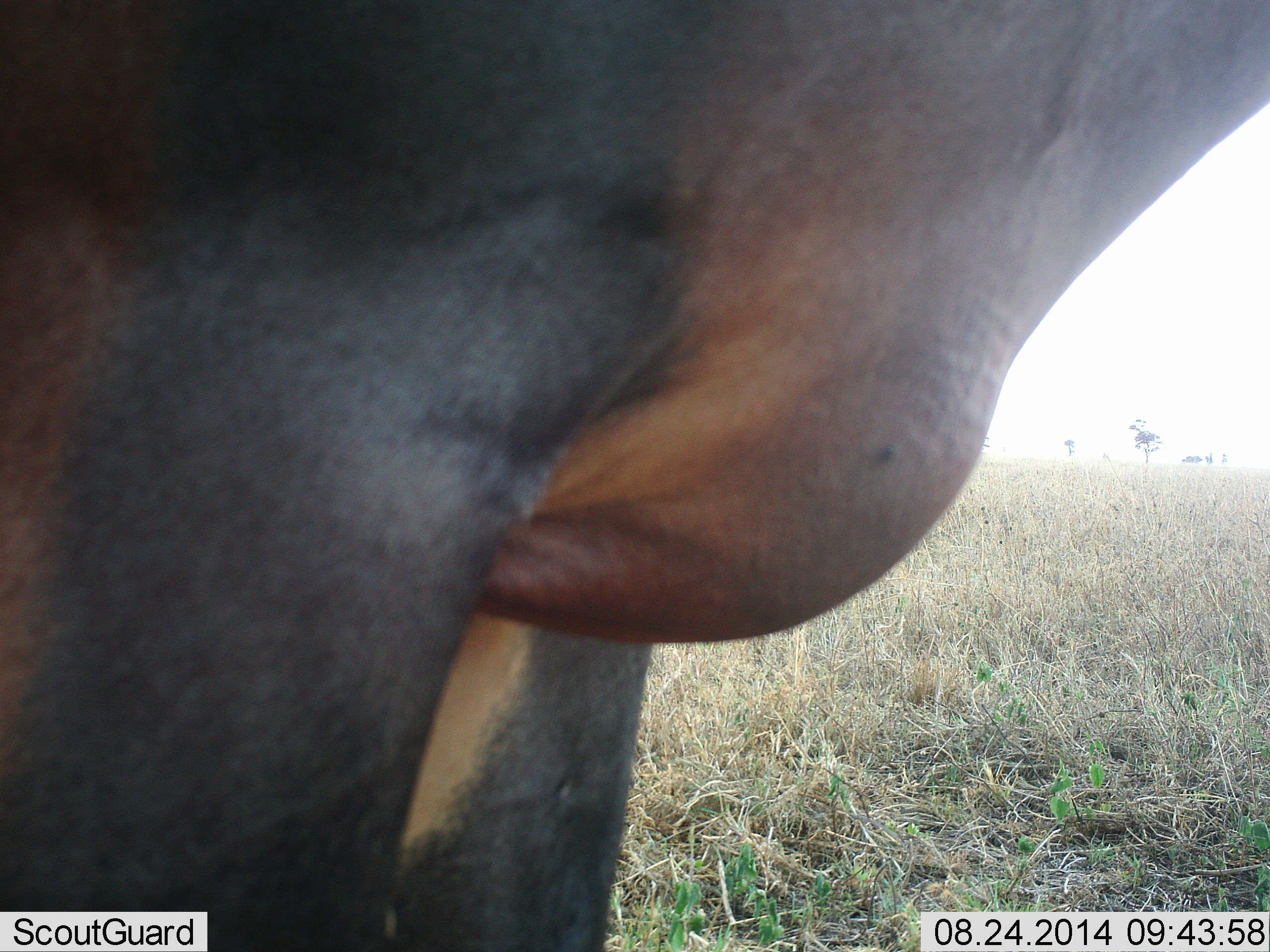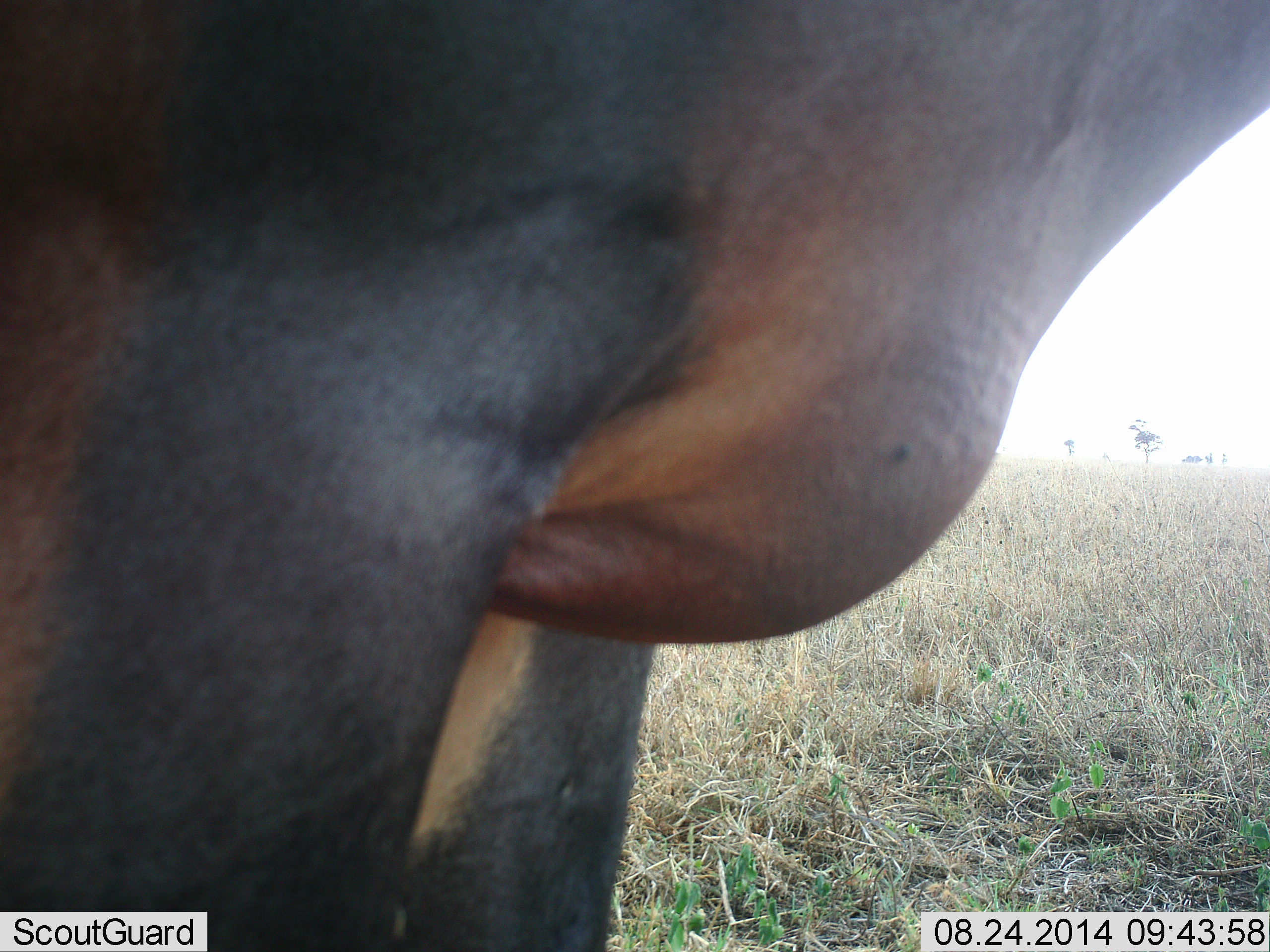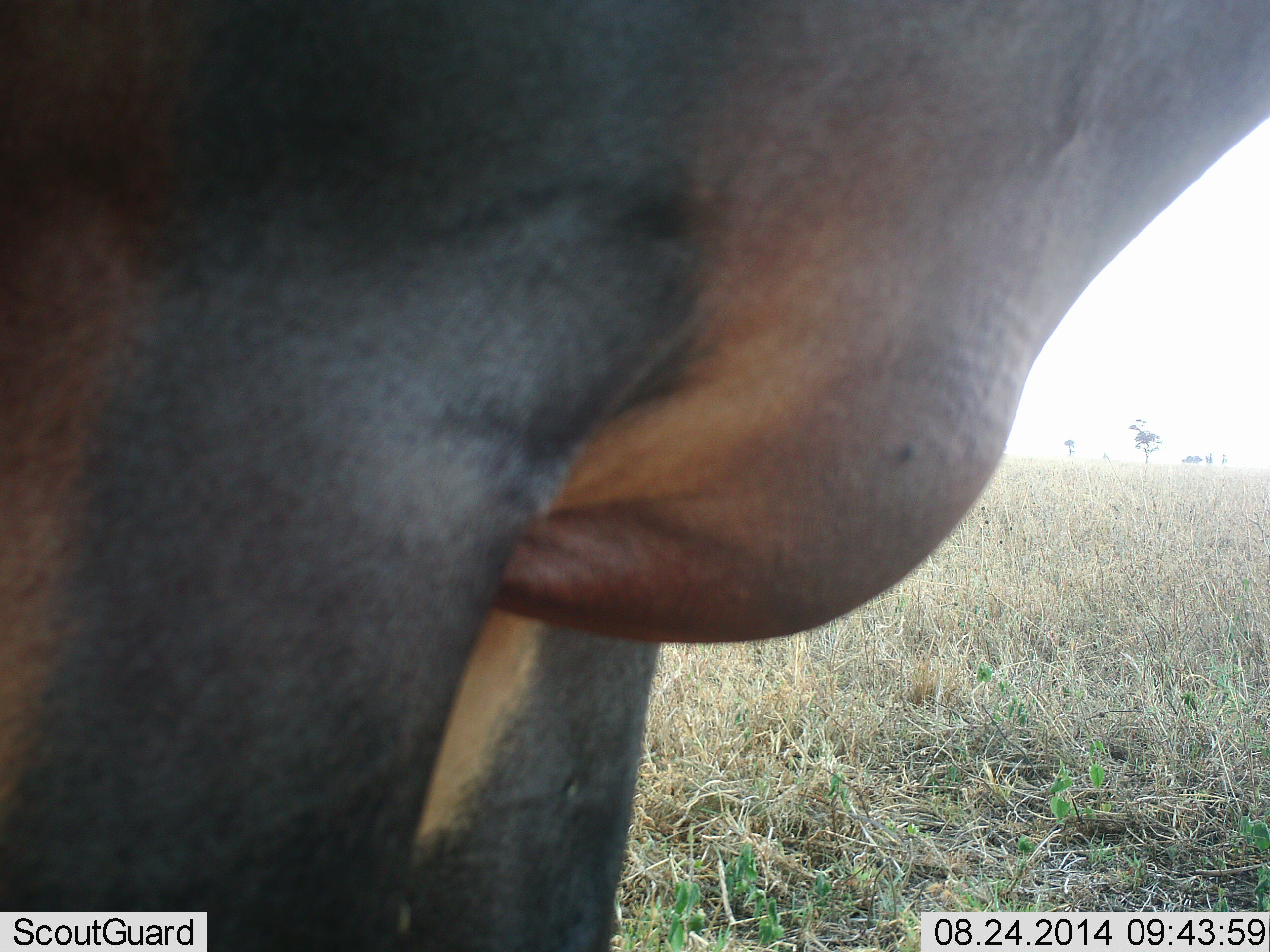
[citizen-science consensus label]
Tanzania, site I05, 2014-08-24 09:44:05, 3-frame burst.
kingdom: Animalia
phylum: Chordata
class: Mammalia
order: Artiodactyla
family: Bovidae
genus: Connochaetes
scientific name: Connochaetes taurinus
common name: blue wildebeest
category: wildebeest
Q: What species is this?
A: Wildebeest (blue wildebeest) (Connochaetes taurinus).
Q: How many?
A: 1.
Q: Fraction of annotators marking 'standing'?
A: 100%.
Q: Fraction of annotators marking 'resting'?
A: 0%.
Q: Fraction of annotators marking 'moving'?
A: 0%.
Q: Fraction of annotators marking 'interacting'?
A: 0%.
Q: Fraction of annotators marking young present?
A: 0%.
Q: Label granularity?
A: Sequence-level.